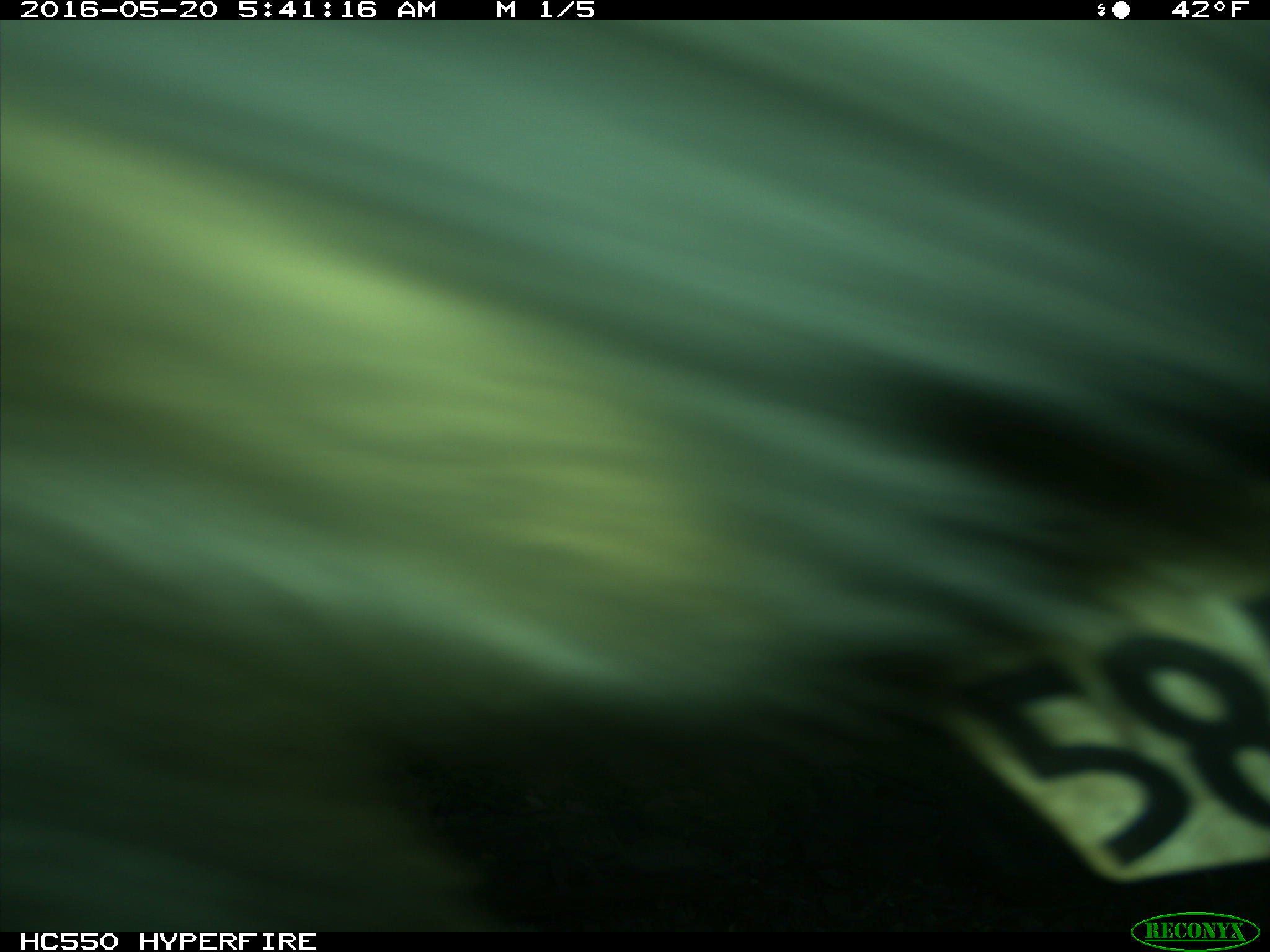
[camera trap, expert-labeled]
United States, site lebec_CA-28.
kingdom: Animalia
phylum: Chordata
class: Mammalia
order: Artiodactyla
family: Bovidae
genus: Bos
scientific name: Bos taurus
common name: domestic cow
Bos taurus (domestic cow).